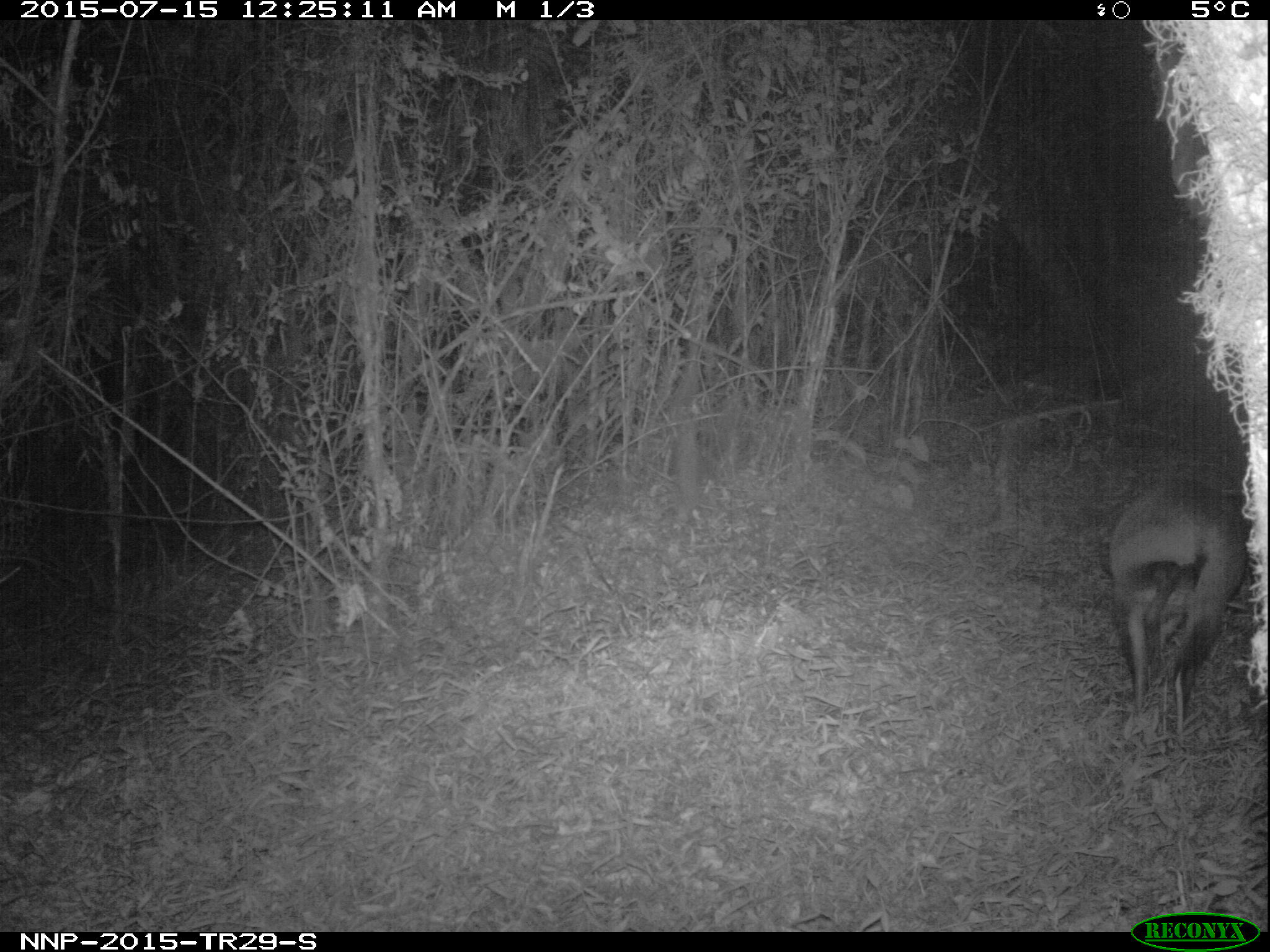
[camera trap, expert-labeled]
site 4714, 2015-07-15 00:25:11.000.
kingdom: Animalia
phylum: Chordata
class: Mammalia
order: Artiodactyla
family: Bovidae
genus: Cephalophus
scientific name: Cephalophus nigrifrons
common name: black-fronted duiker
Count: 1.